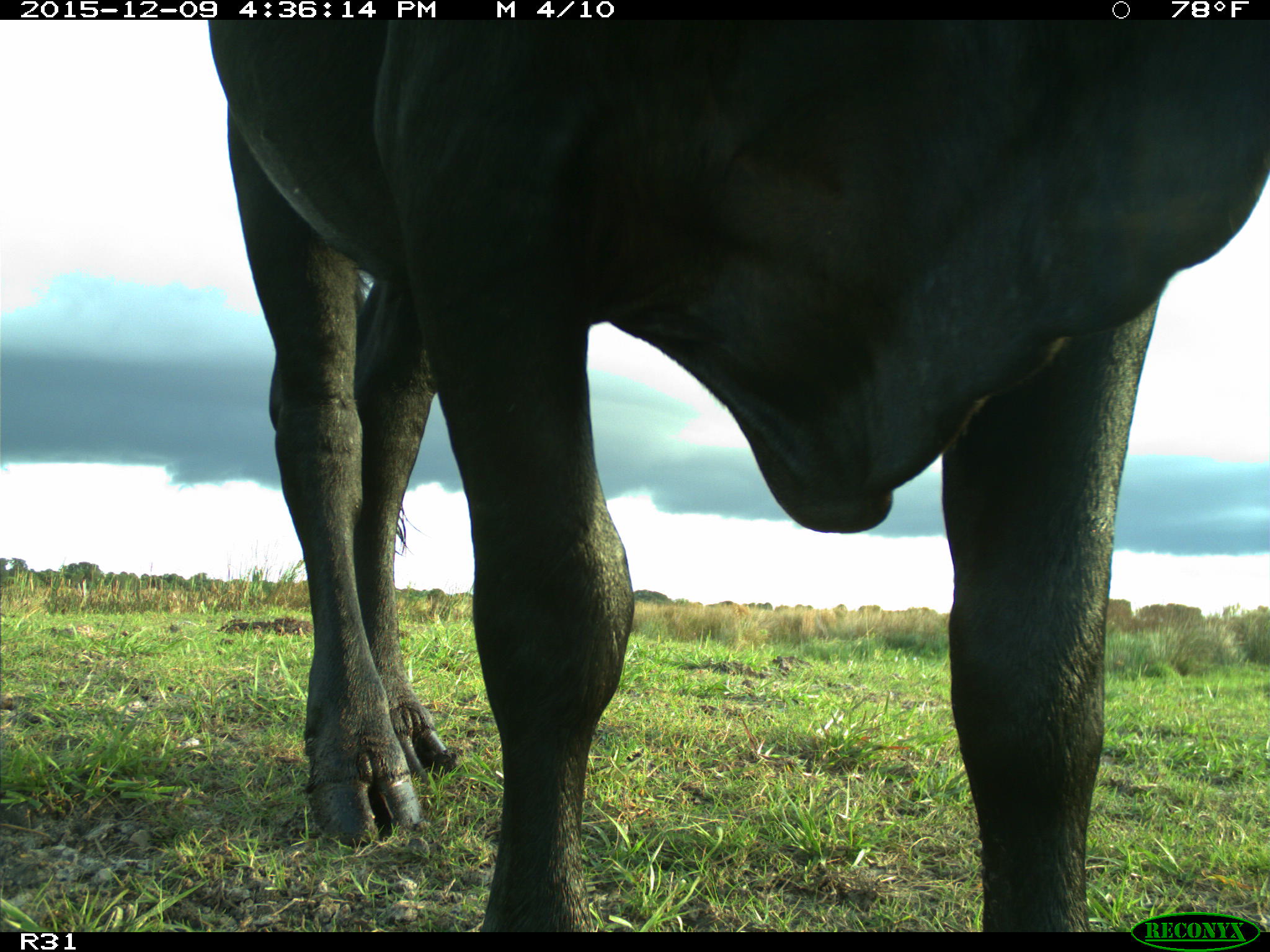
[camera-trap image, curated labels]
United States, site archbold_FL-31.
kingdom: Animalia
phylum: Chordata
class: Mammalia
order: Artiodactyla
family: Bovidae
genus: Bos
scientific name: Bos taurus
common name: domestic cow